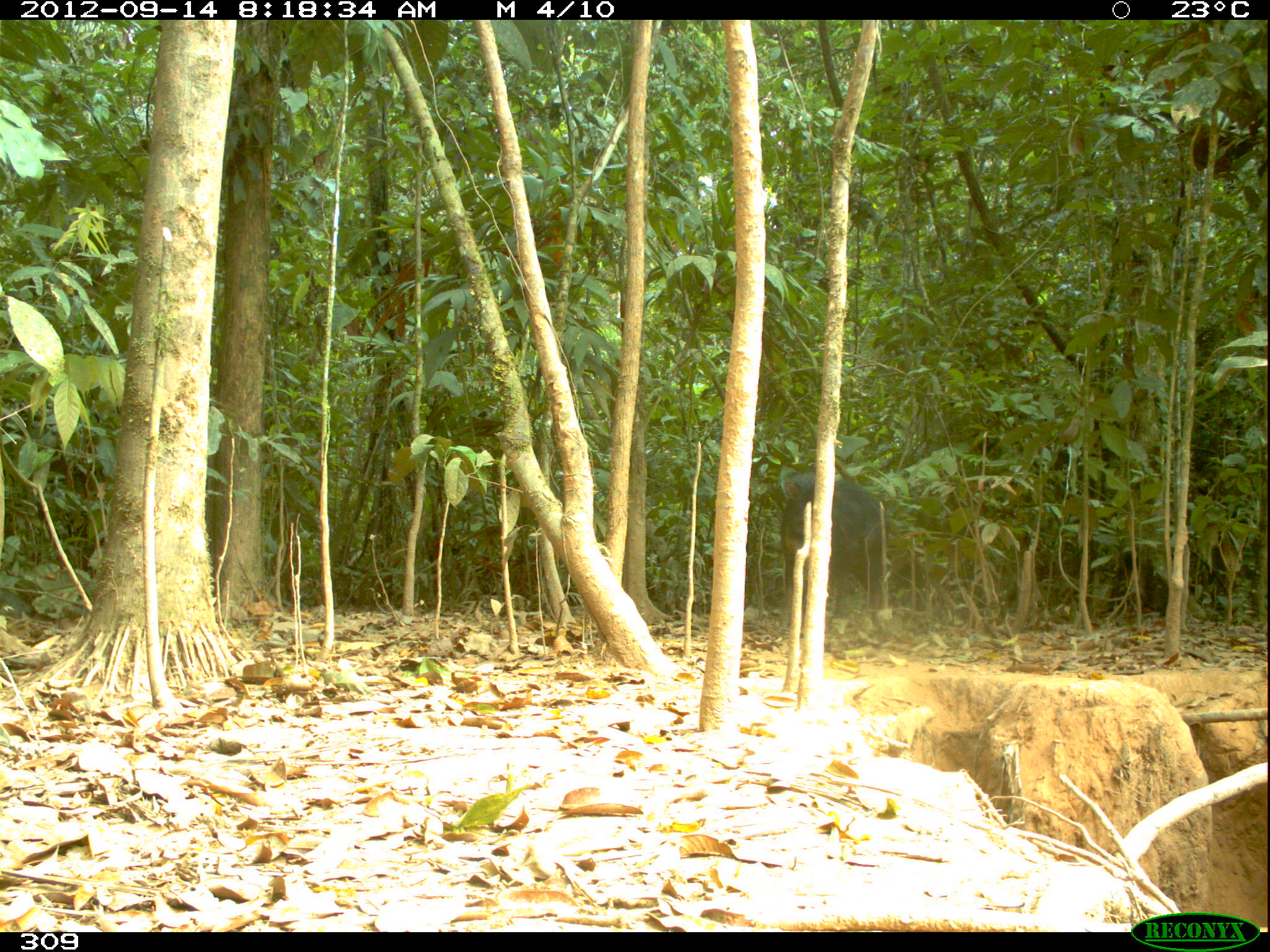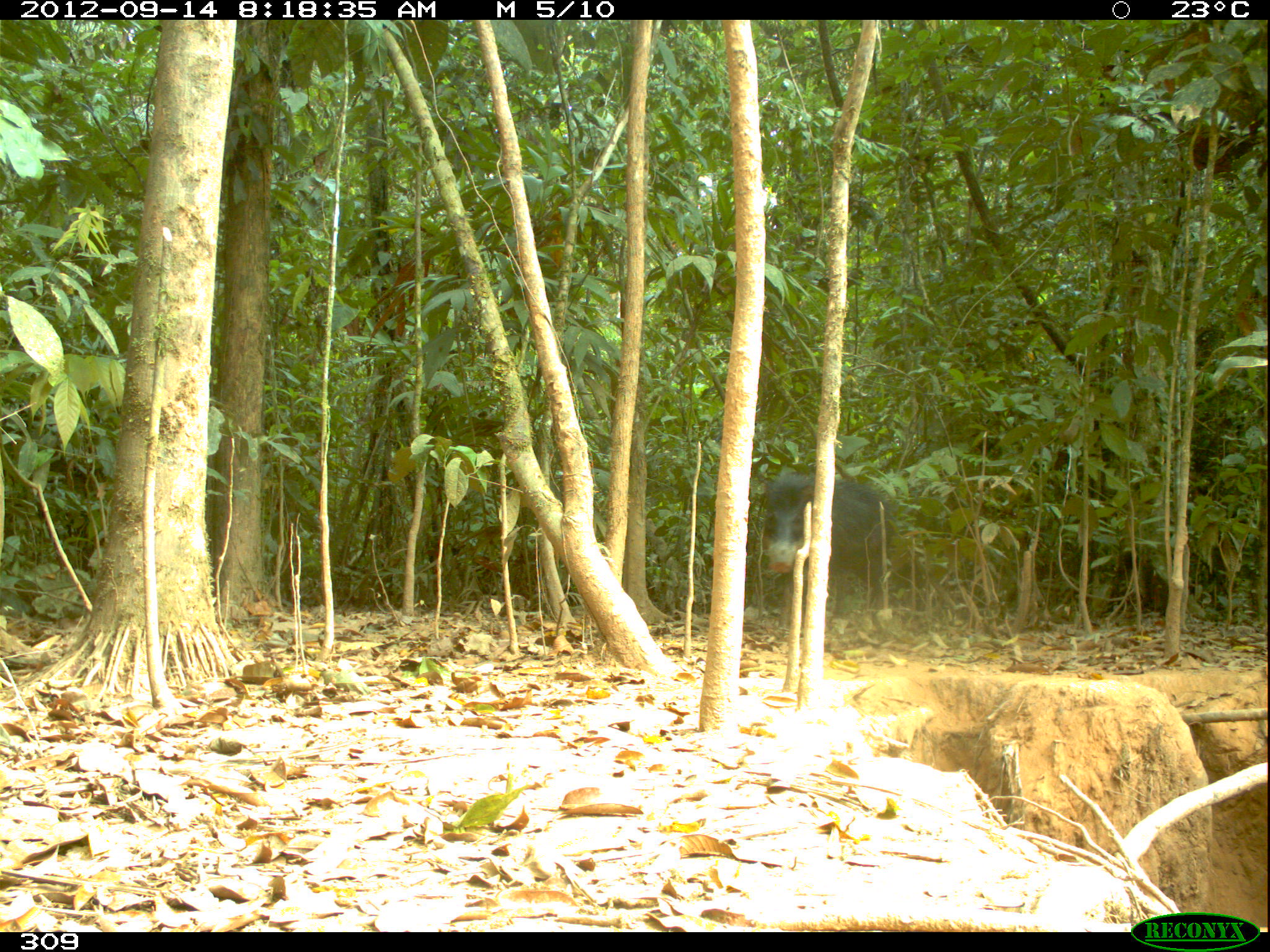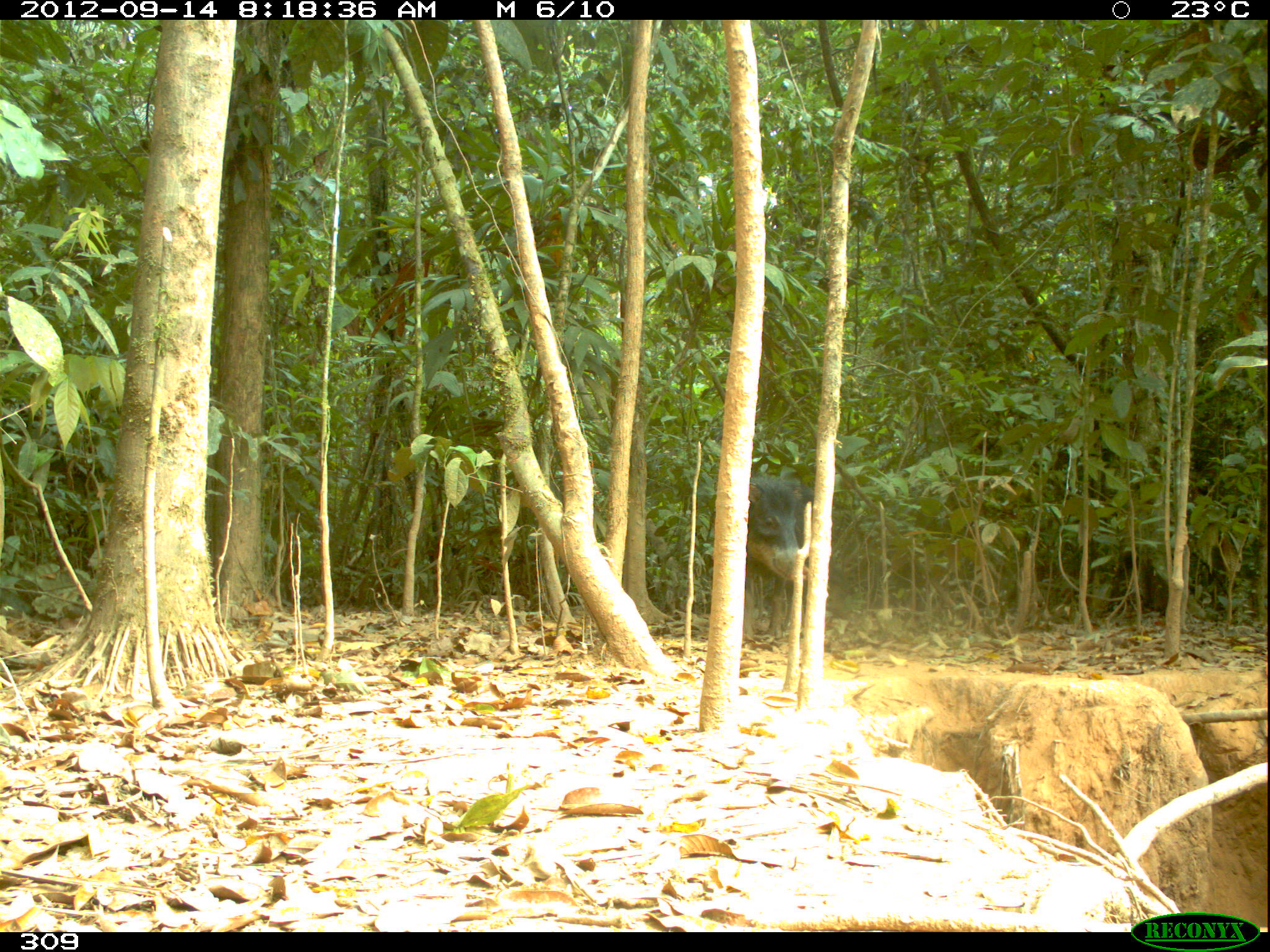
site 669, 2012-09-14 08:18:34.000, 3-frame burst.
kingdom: Animalia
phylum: Chordata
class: Mammalia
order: Artiodactyla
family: Tayassuidae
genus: Tayassu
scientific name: Tayassu pecari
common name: white-lipped peccary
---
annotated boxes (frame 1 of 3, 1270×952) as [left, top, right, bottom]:
tayassu pecari: [773, 467, 887, 637]